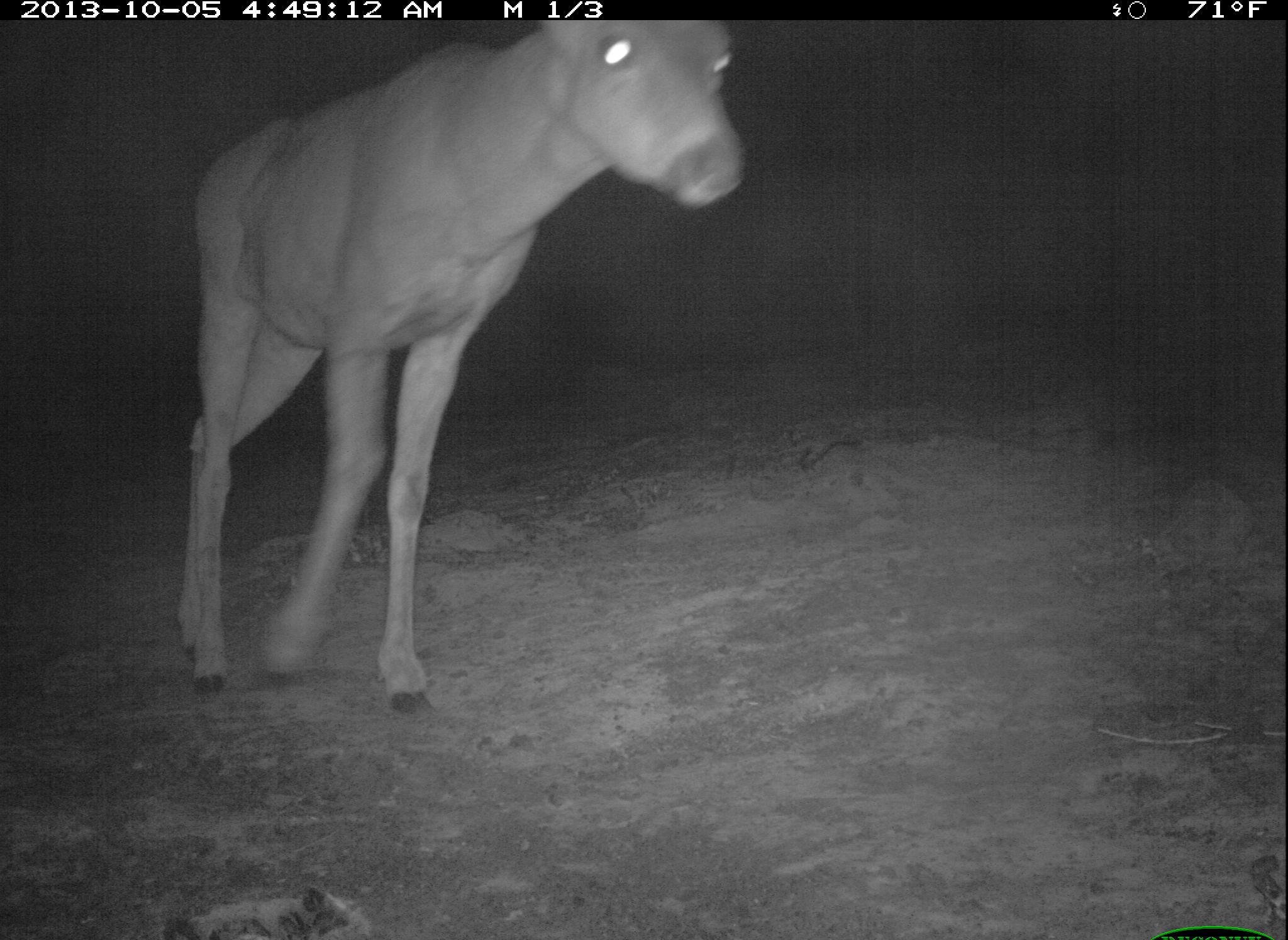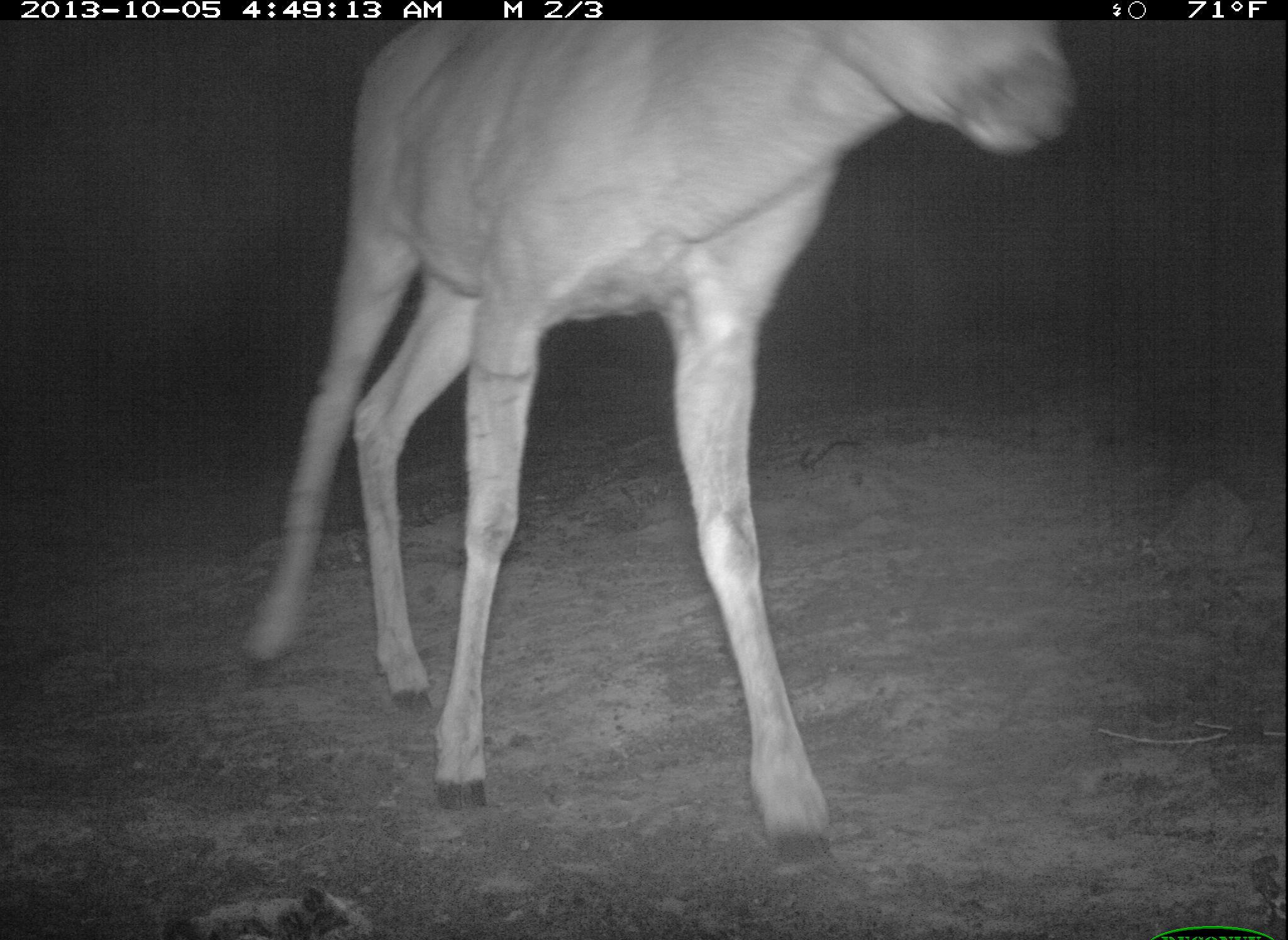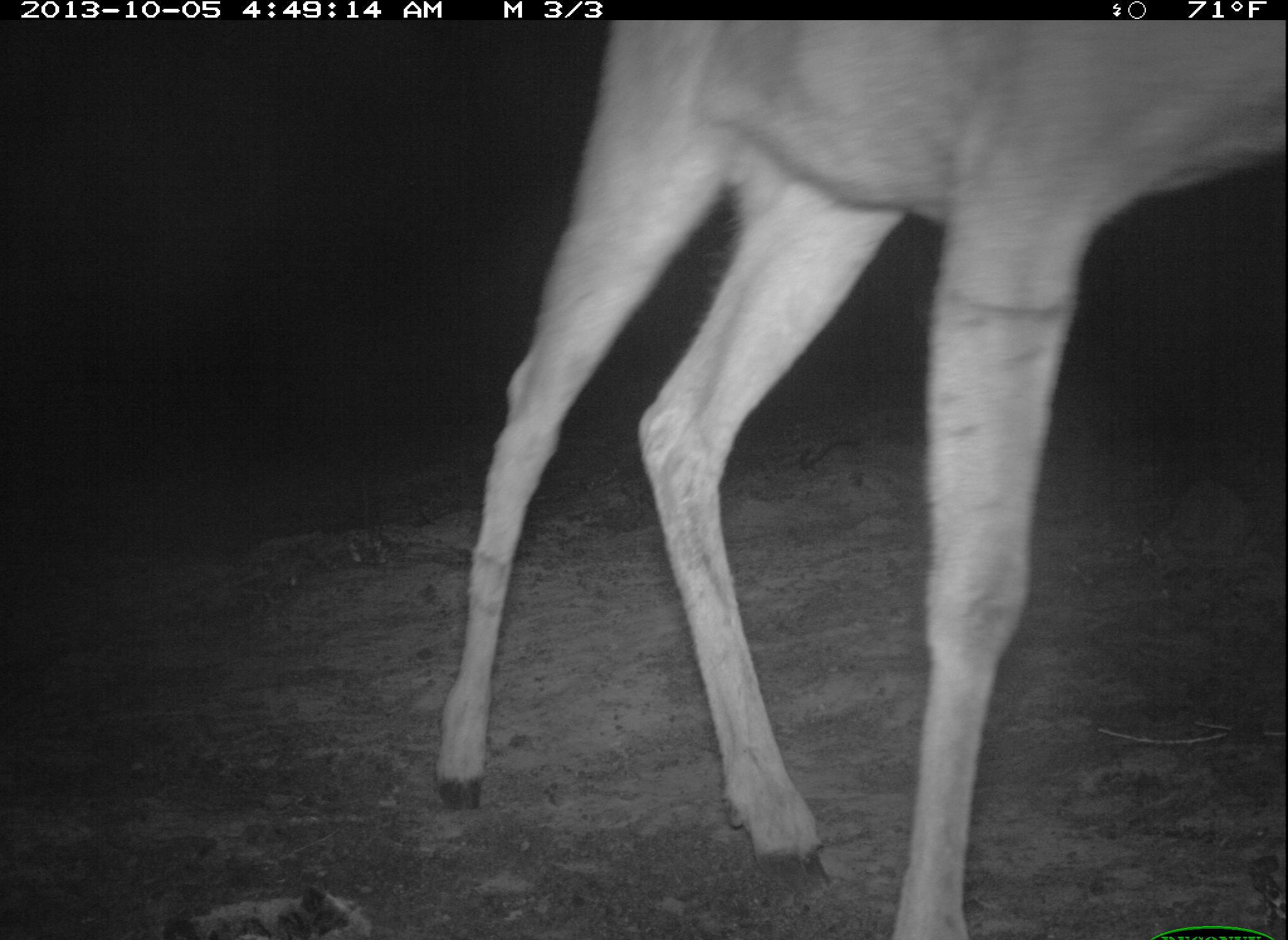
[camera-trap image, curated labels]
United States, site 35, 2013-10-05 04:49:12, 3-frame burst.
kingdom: Animalia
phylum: Chordata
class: Mammalia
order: Artiodactyla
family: Cervidae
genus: Odocoileus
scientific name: Odocoileus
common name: deer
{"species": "deer (Odocoileus)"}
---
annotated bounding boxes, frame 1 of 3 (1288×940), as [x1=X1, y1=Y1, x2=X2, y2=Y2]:
deer: [x1=174, y1=19, x2=751, y2=716]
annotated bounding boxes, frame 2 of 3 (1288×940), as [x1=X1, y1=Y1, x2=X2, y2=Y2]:
deer: [x1=240, y1=18, x2=1079, y2=864]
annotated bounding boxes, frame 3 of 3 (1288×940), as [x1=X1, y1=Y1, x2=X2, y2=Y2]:
deer: [x1=433, y1=19, x2=1288, y2=940]